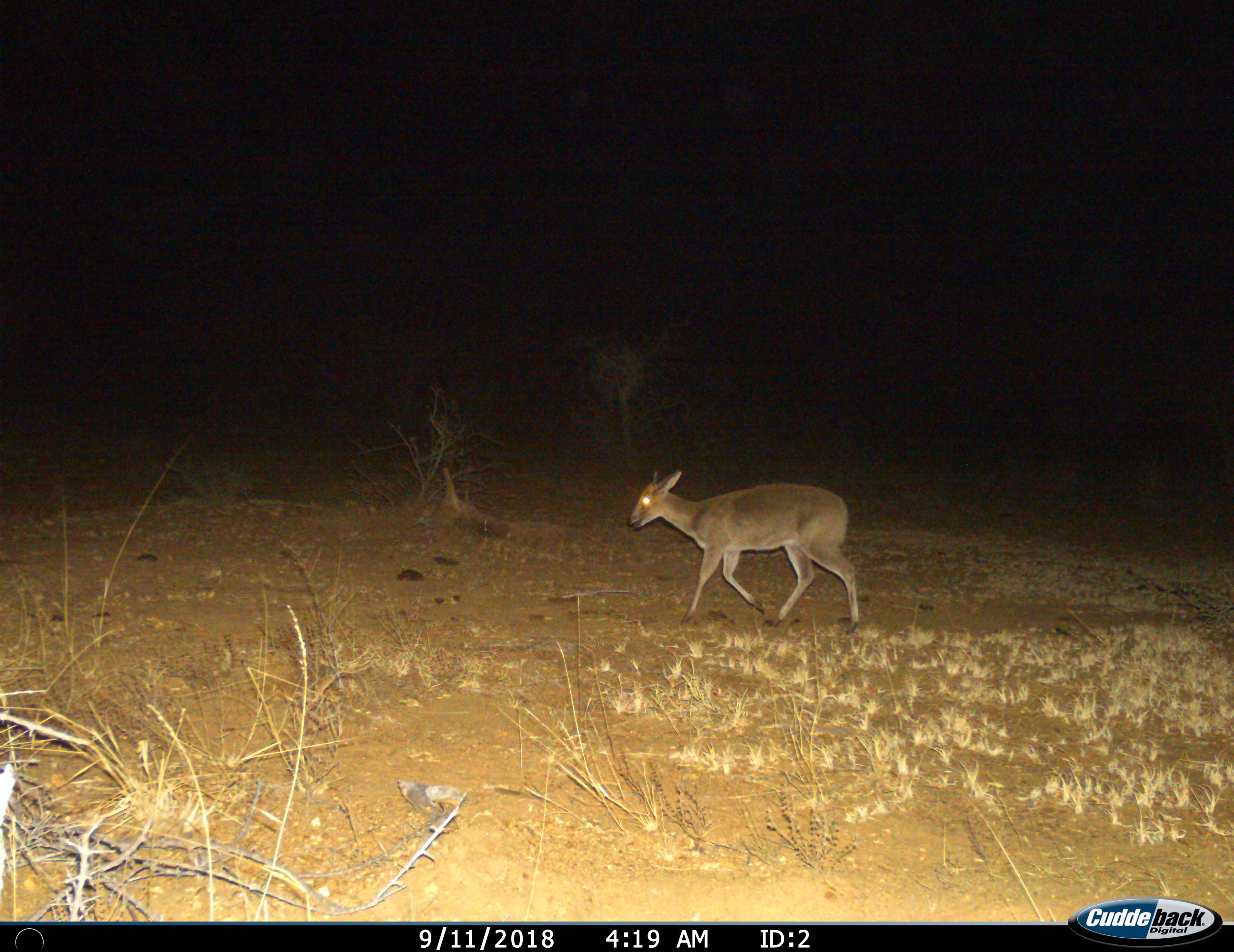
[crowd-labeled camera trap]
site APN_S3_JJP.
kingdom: Animalia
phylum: Chordata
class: Mammalia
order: Artiodactyla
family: Bovidae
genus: Sylvicapra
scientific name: Sylvicapra grimmia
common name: common duiker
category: duikercommongrey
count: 1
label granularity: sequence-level